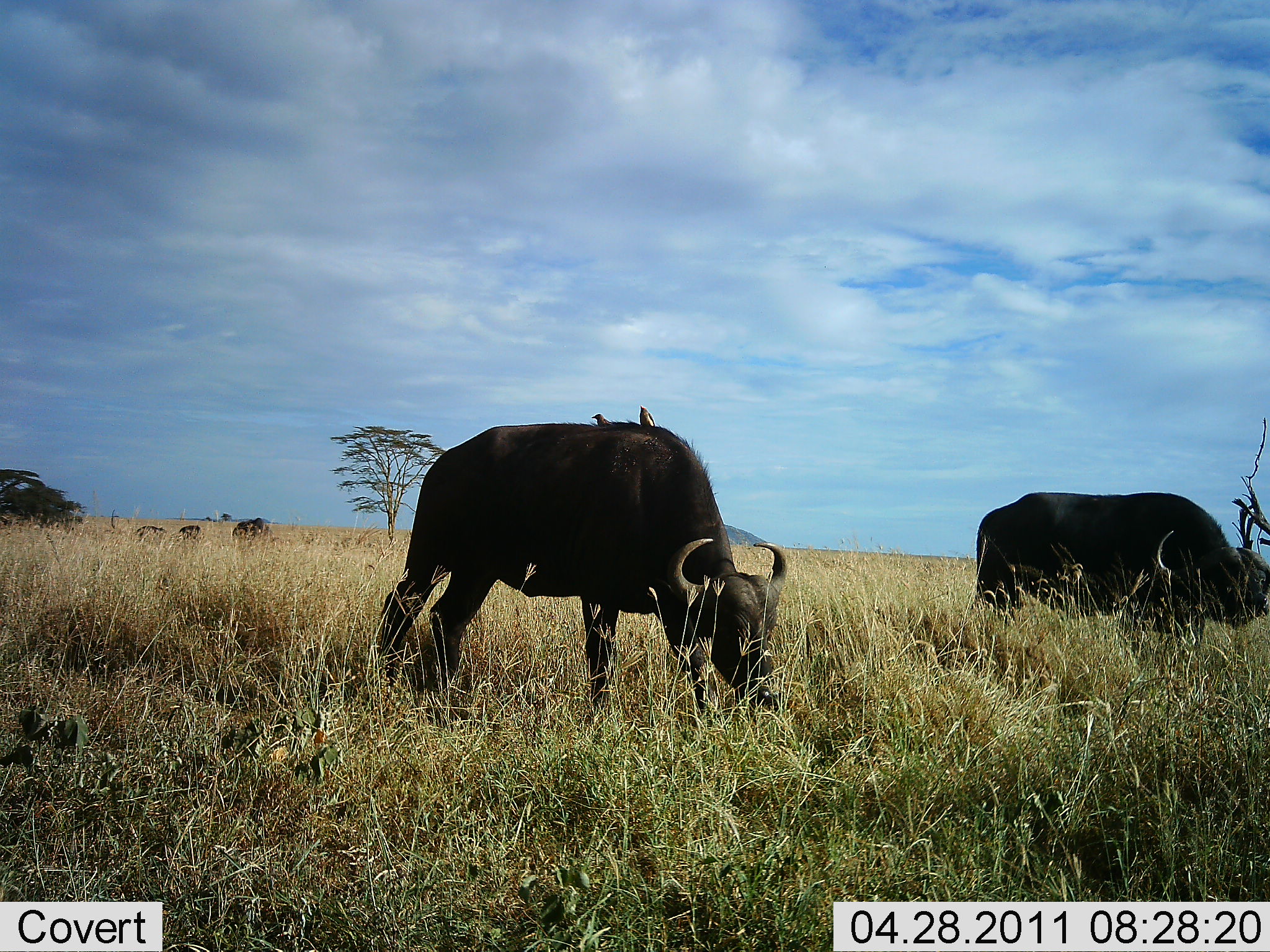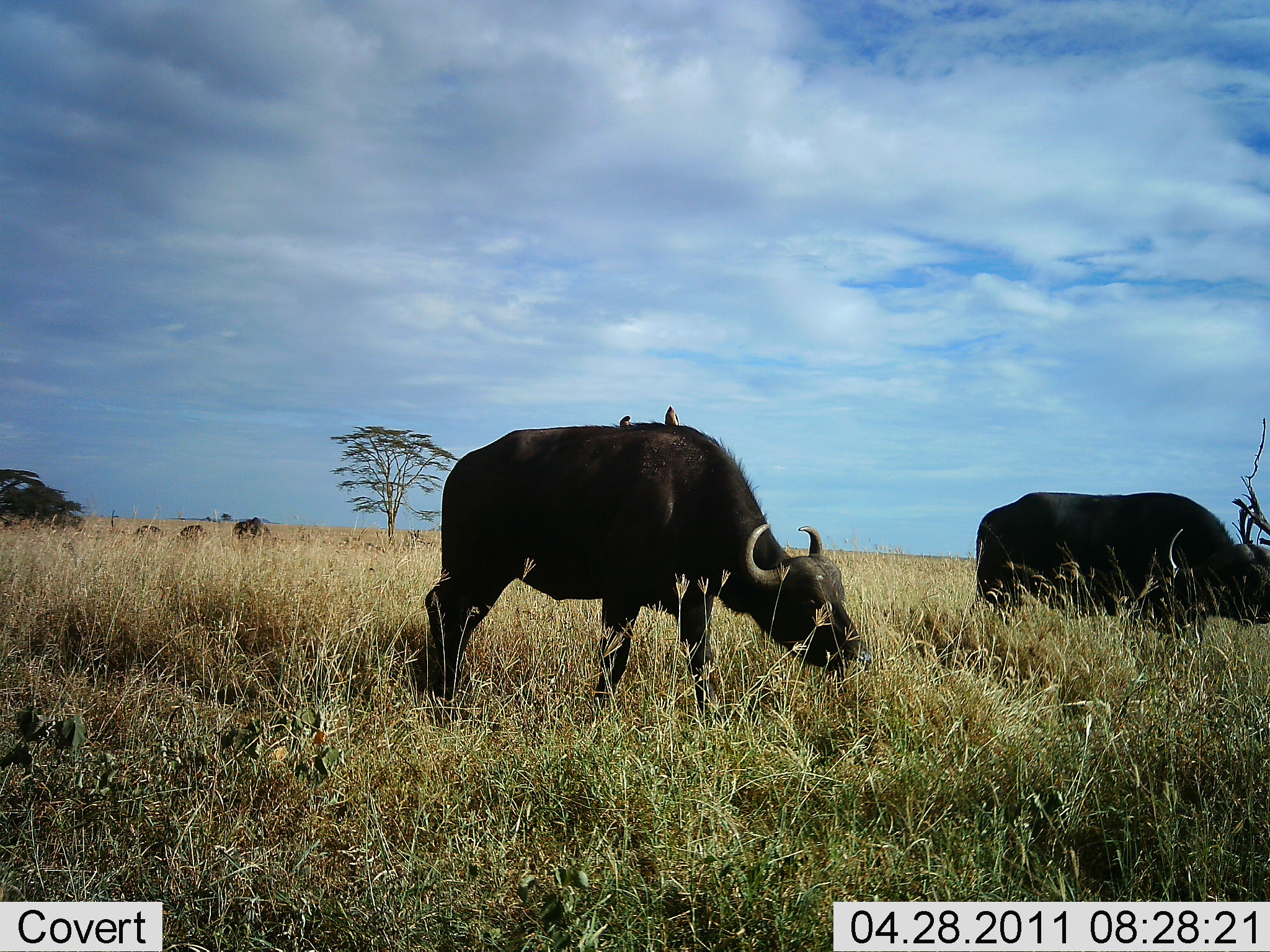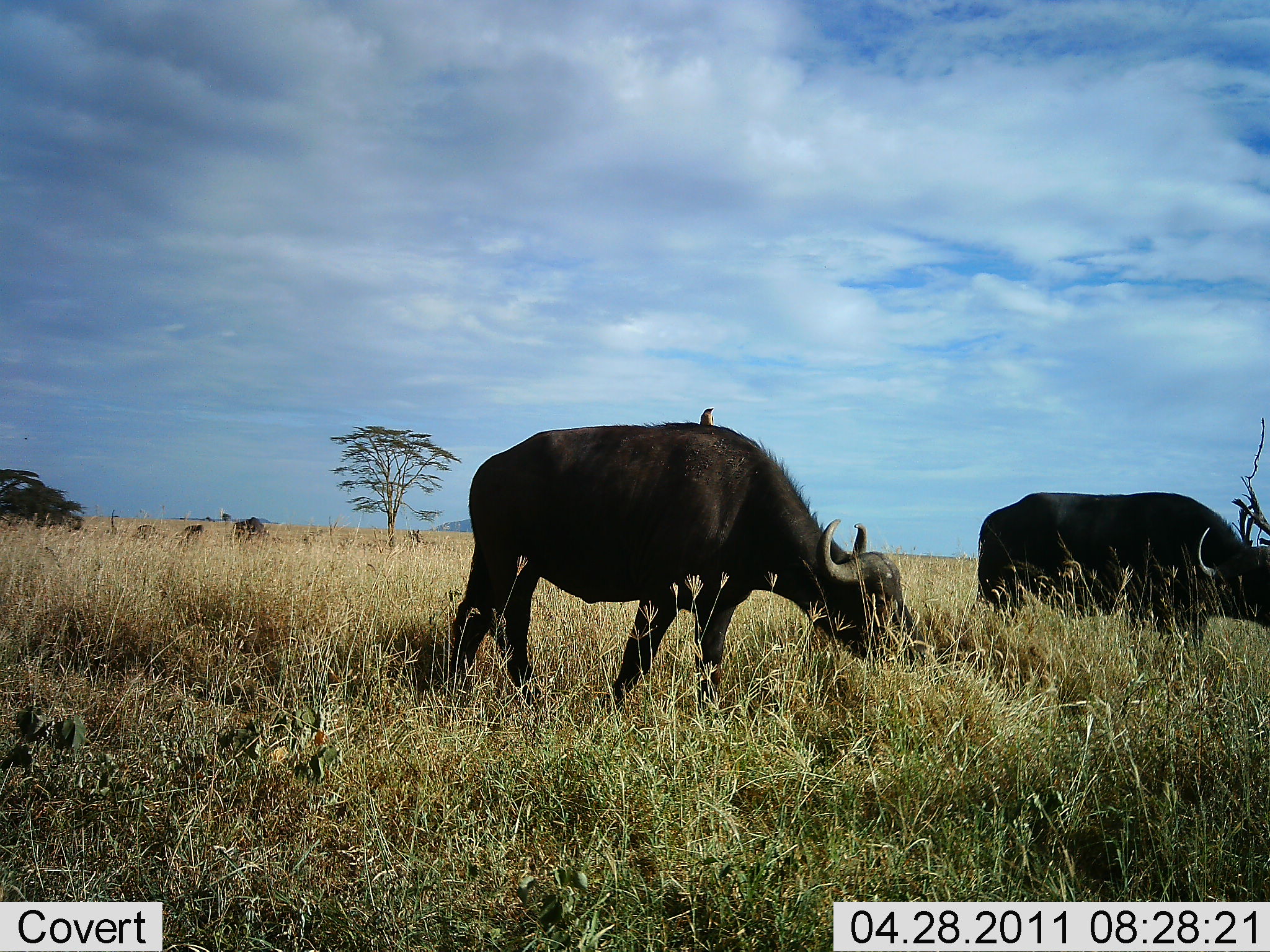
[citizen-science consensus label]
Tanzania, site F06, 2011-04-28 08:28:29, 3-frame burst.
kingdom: Animalia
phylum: Chordata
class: Mammalia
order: Artiodactyla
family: Bovidae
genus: Syncerus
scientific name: Syncerus caffer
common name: cape buffalo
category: buffalo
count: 2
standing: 31%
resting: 0%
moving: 23%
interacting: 0%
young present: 0%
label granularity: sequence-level